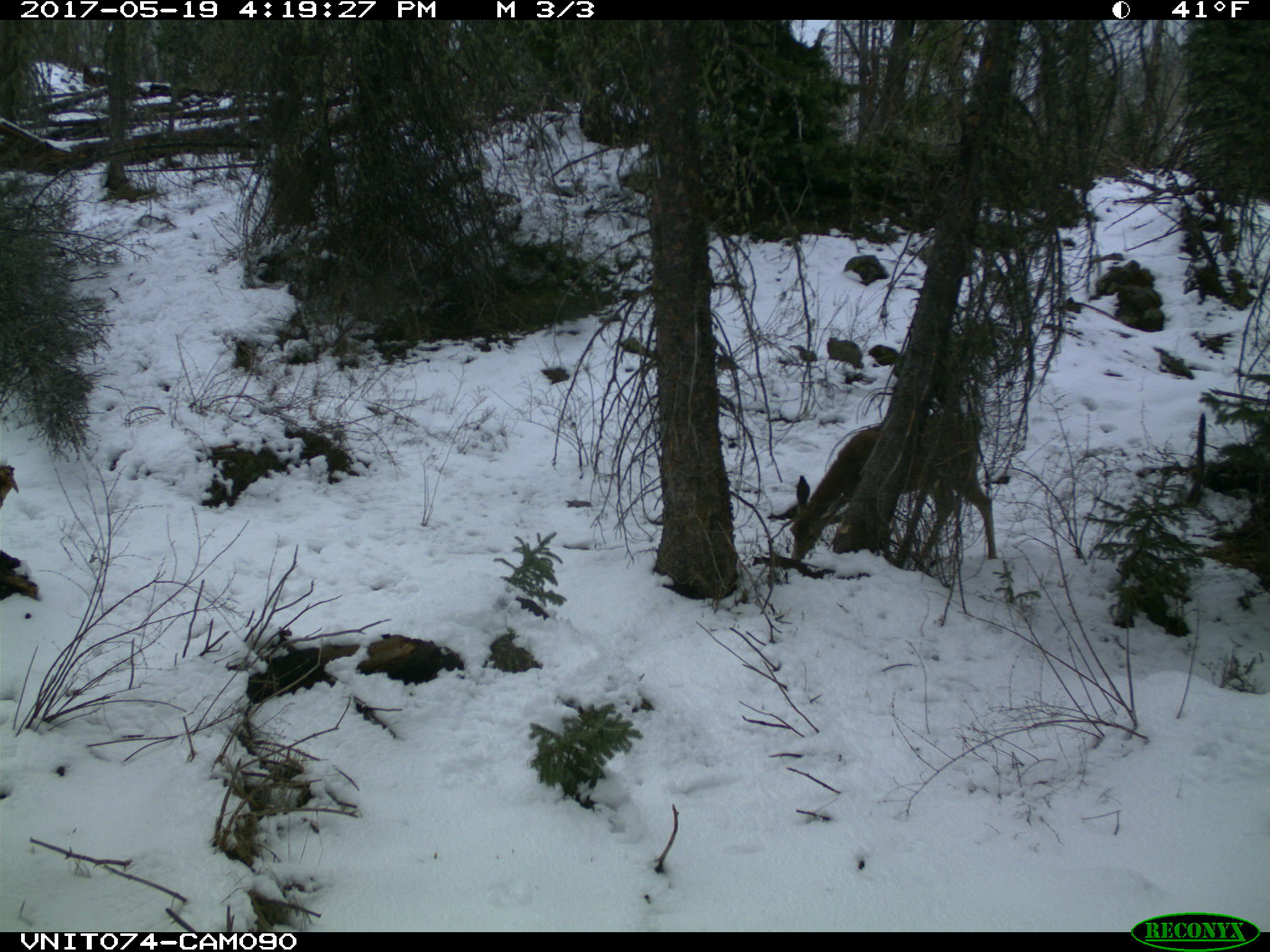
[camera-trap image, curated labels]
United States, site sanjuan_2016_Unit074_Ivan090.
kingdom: Animalia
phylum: Chordata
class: Mammalia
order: Artiodactyla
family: Cervidae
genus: Odocoileus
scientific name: Odocoileus hemionus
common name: mule deer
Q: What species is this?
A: Odocoileus hemionus (mule deer).